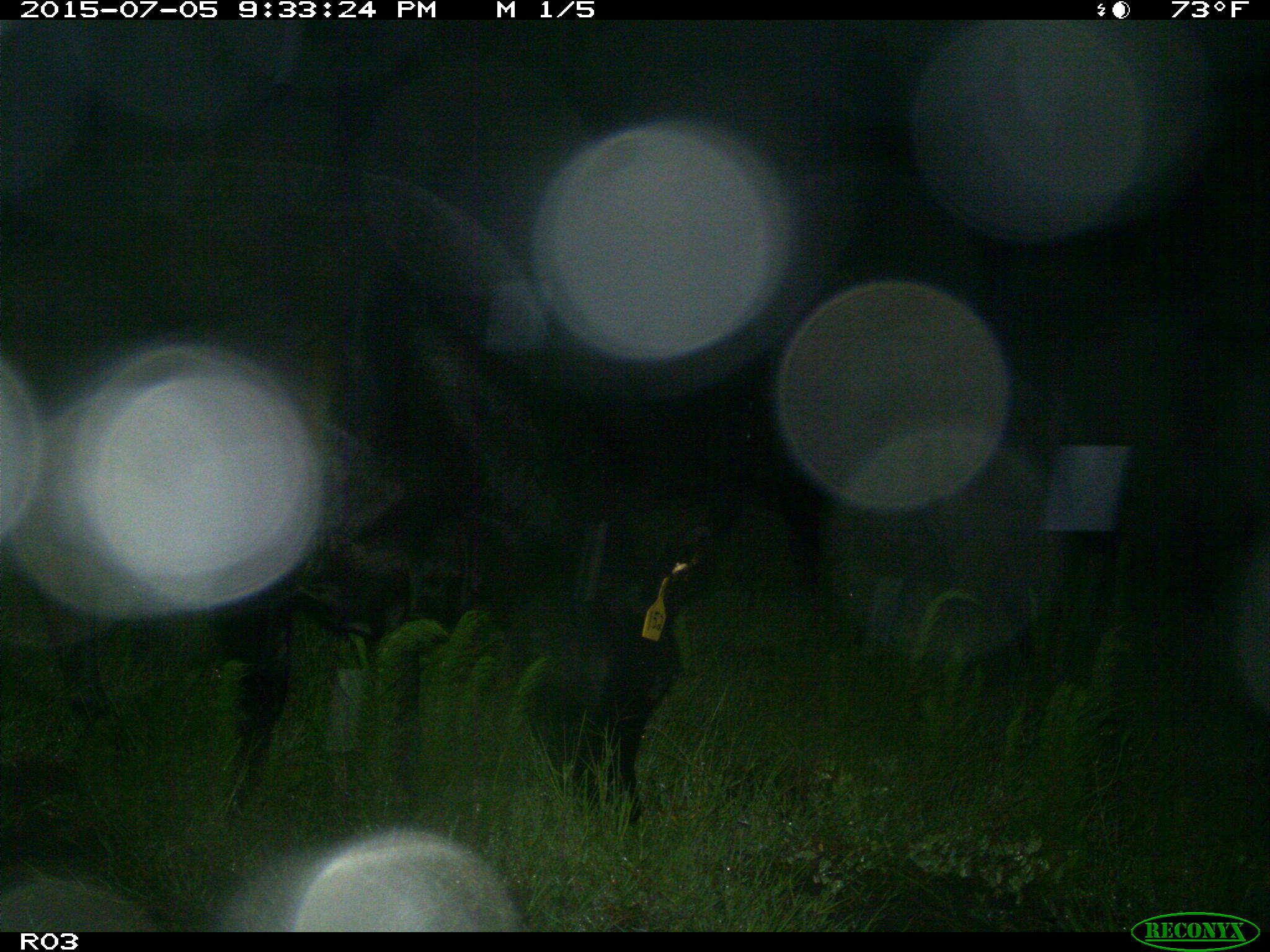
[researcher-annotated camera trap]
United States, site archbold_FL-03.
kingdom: Animalia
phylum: Chordata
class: Mammalia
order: Artiodactyla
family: Bovidae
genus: Bos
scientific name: Bos taurus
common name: domestic cow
Bos taurus (domestic cow).